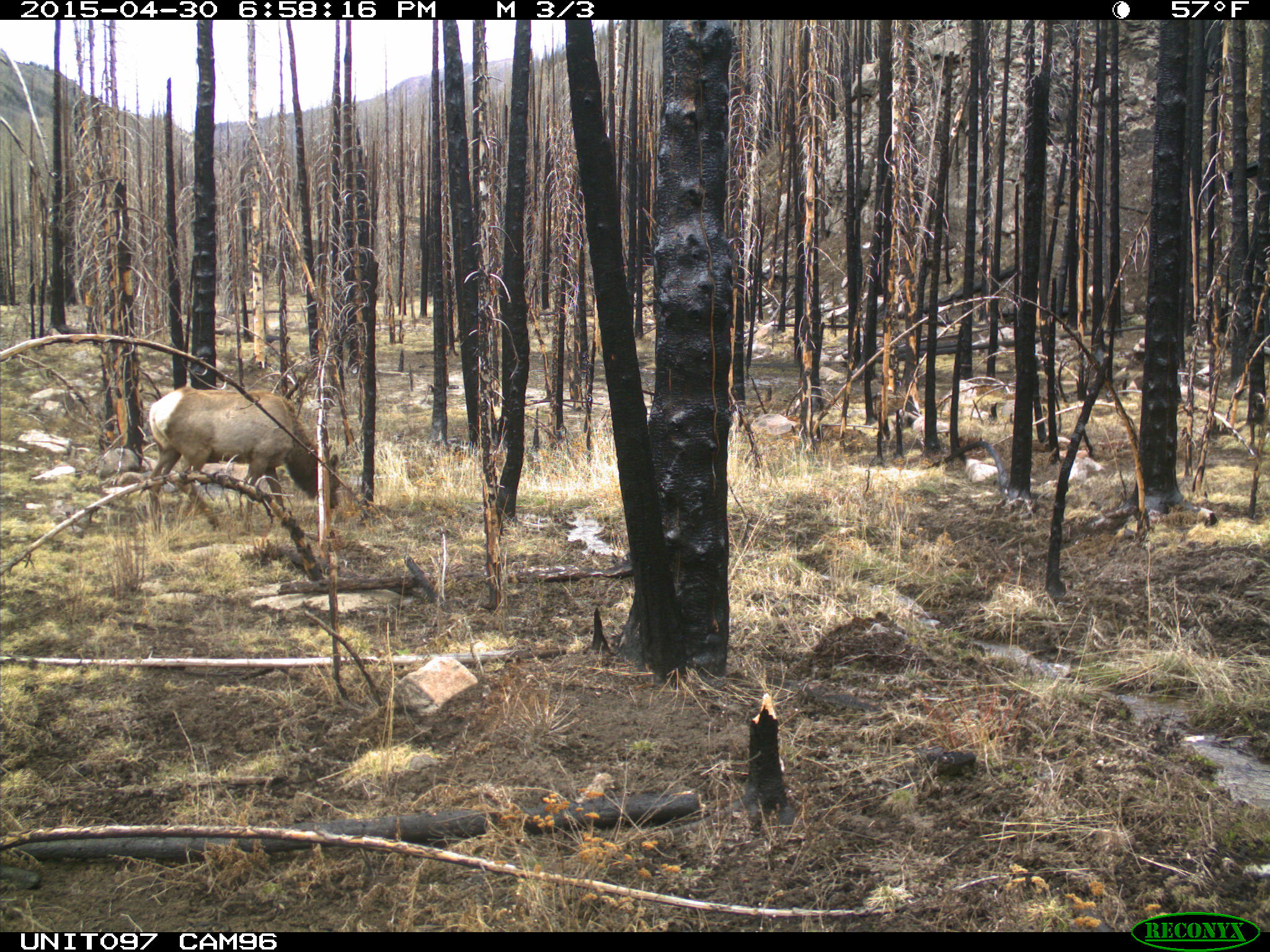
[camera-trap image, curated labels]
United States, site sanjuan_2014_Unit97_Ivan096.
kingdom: Animalia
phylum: Chordata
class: Mammalia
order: Artiodactyla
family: Cervidae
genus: Cervus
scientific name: Cervus elaphus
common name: red deer